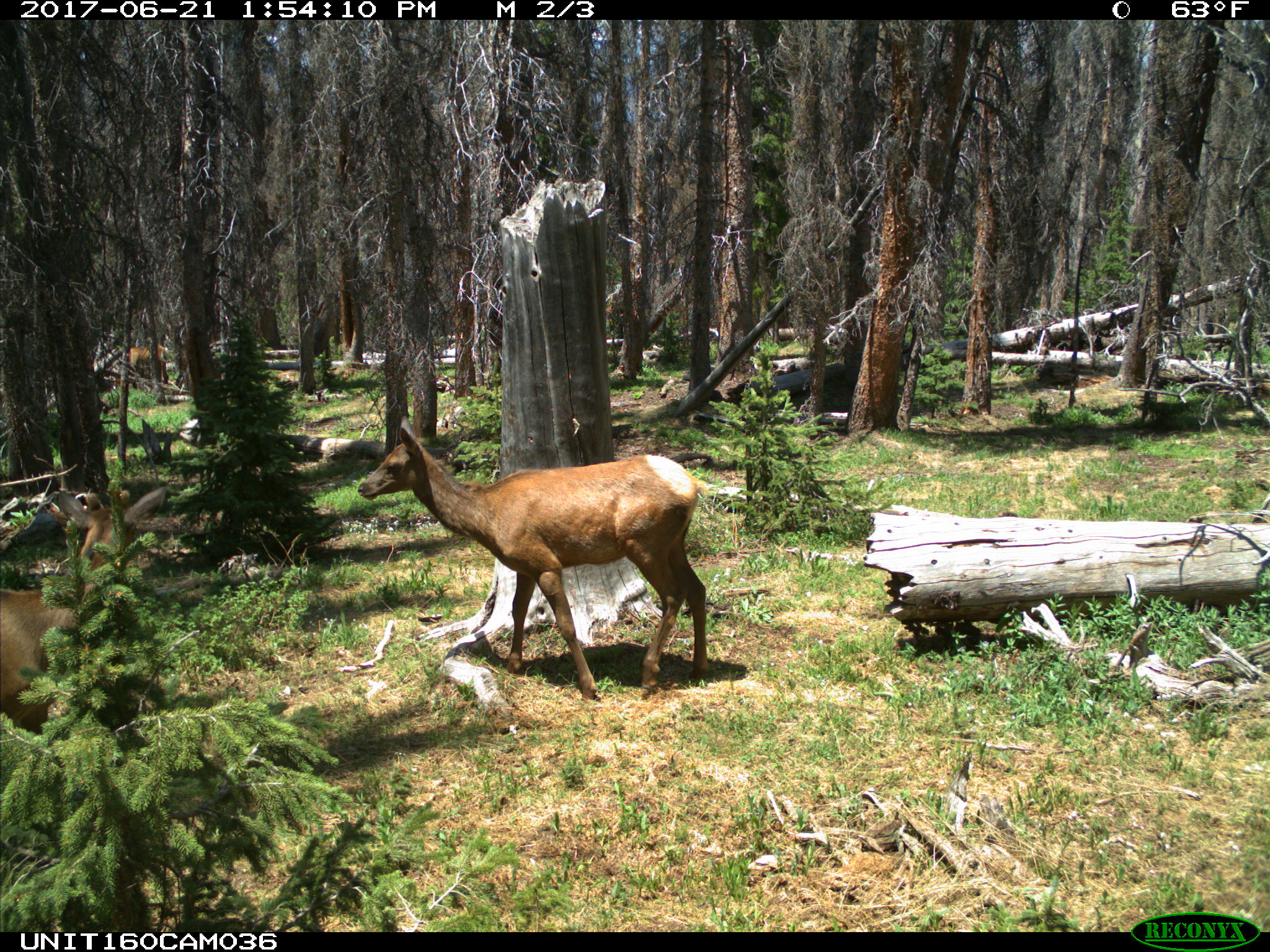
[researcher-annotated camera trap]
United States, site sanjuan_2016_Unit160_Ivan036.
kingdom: Animalia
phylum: Chordata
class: Mammalia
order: Artiodactyla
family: Cervidae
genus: Cervus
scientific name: Cervus elaphus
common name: red deer